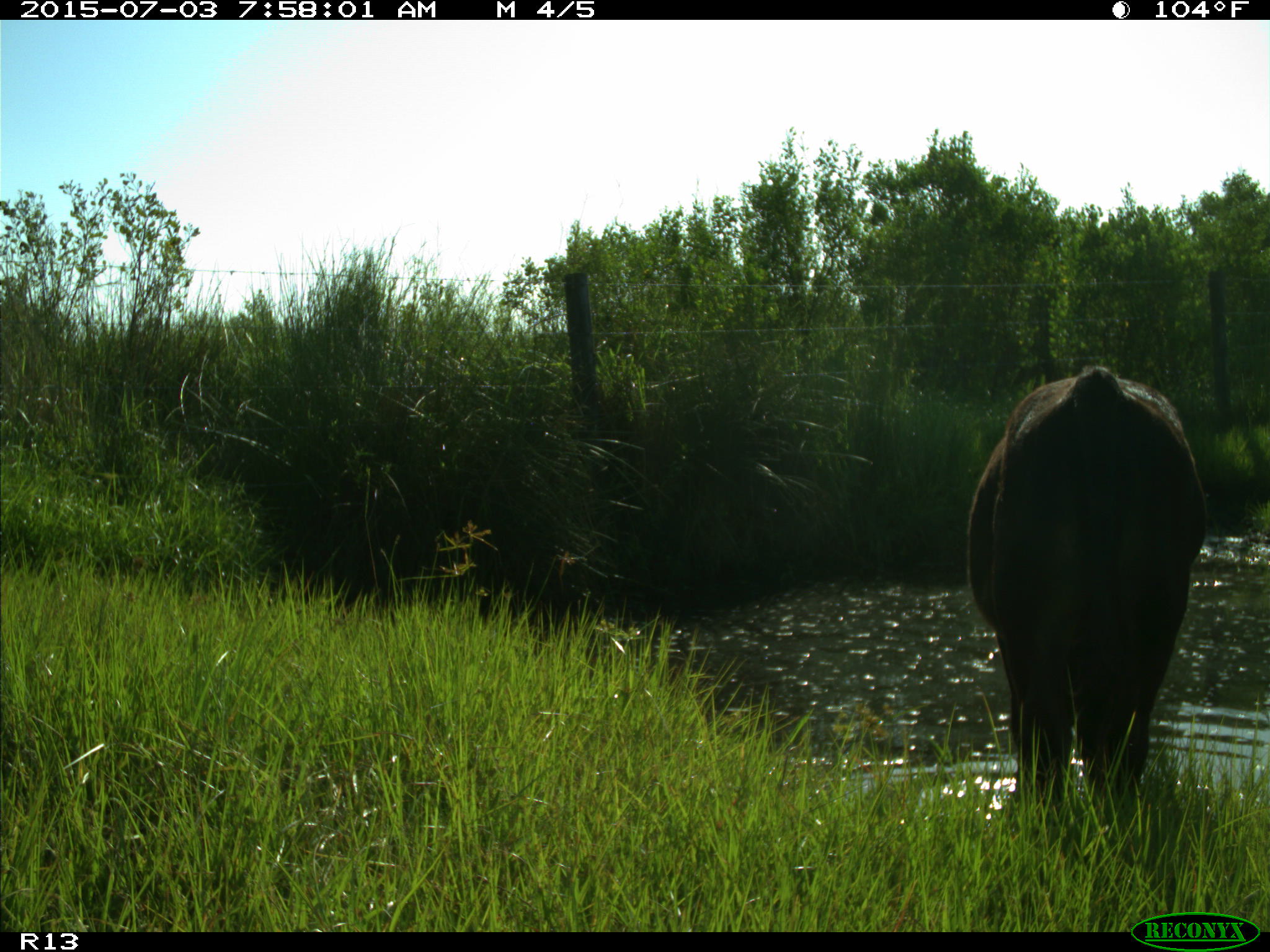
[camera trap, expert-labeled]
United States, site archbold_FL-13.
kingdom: Animalia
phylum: Chordata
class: Mammalia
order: Artiodactyla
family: Bovidae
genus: Bos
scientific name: Bos taurus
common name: domestic cow